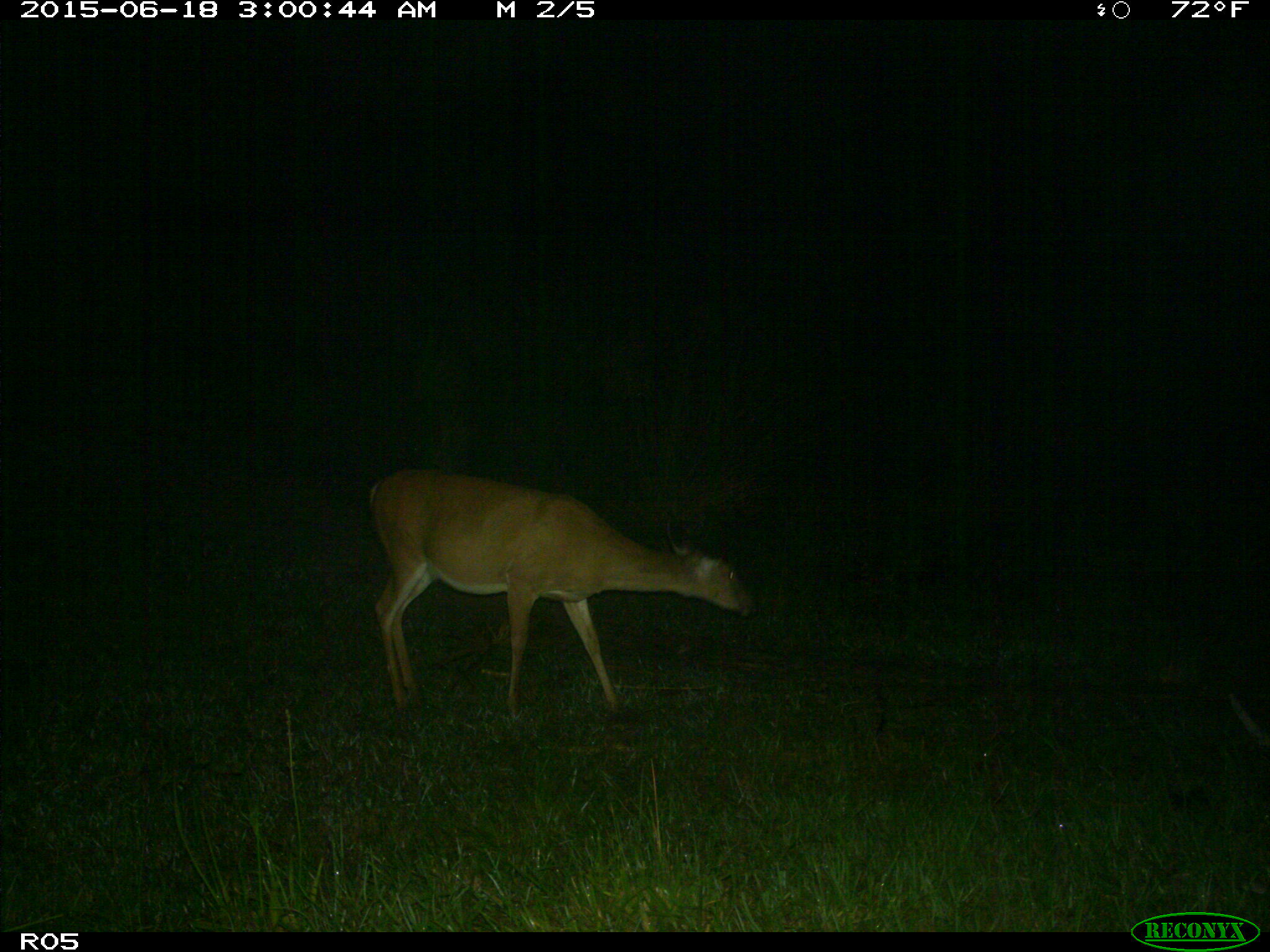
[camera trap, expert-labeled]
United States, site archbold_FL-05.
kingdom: Animalia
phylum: Chordata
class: Mammalia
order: Artiodactyla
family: Cervidae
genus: Odocoileus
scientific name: Odocoileus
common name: deer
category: unidentified deer